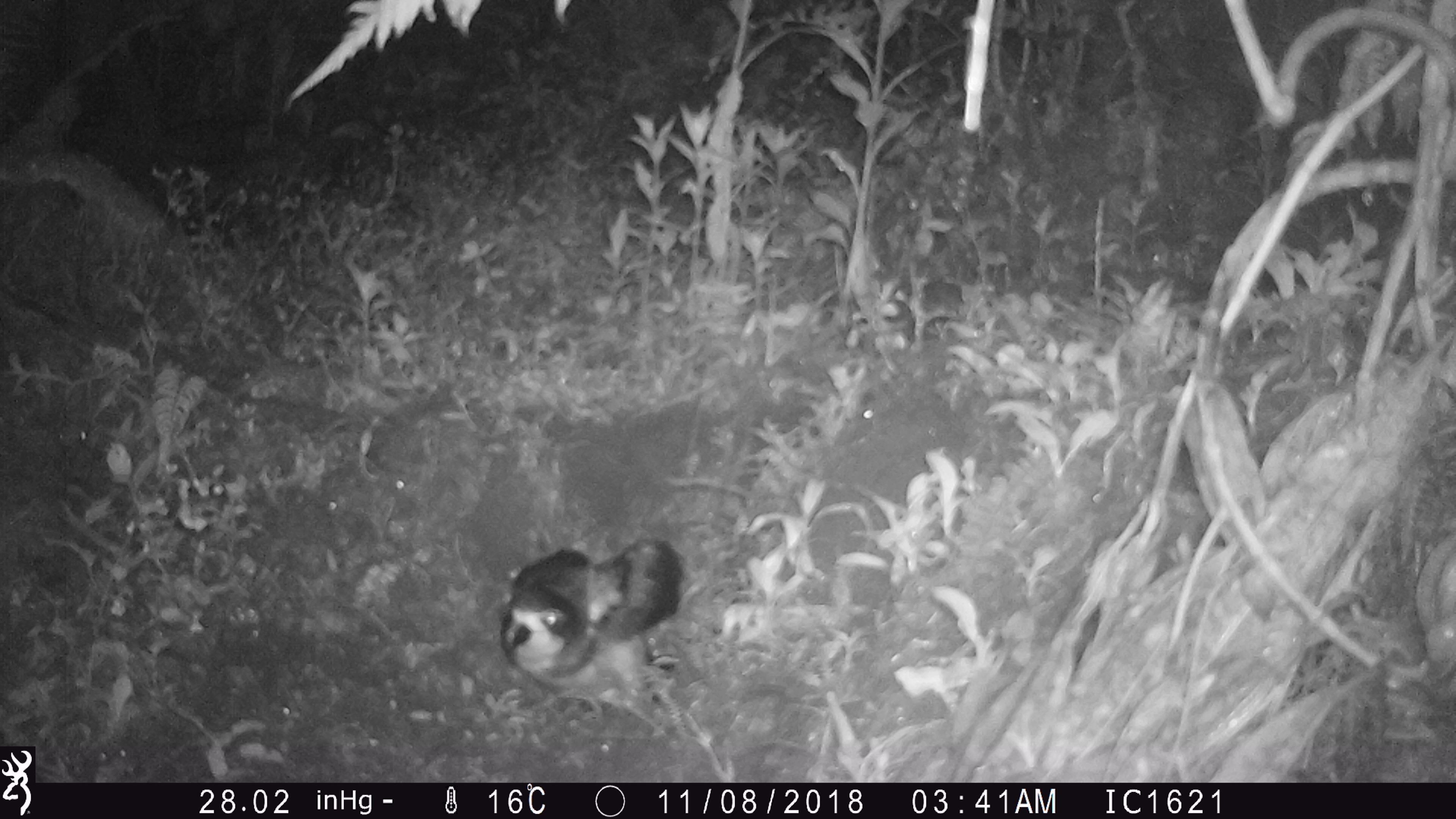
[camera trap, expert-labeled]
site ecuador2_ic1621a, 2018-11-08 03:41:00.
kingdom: Animalia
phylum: Chordata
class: Aves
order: Procellariiformes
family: Procellariidae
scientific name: Procellariidae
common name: petrel chick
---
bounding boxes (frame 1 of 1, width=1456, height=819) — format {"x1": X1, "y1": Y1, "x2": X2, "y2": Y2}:
petrel chick: {"x1": 490, "y1": 513, "x2": 689, "y2": 720}